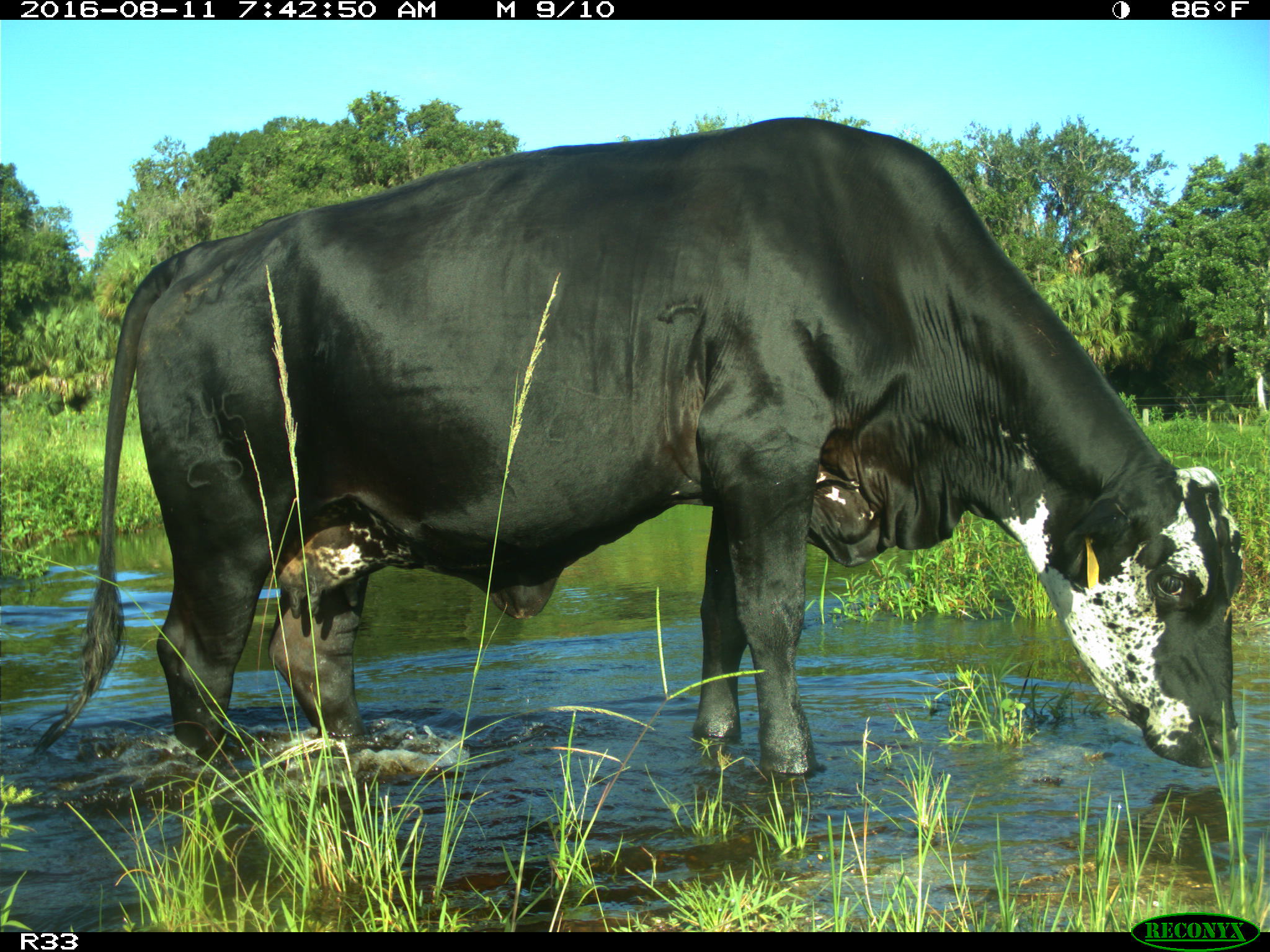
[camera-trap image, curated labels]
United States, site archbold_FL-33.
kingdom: Animalia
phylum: Chordata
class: Mammalia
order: Artiodactyla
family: Bovidae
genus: Bos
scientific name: Bos taurus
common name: domestic cow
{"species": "Bos taurus (domestic cow)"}